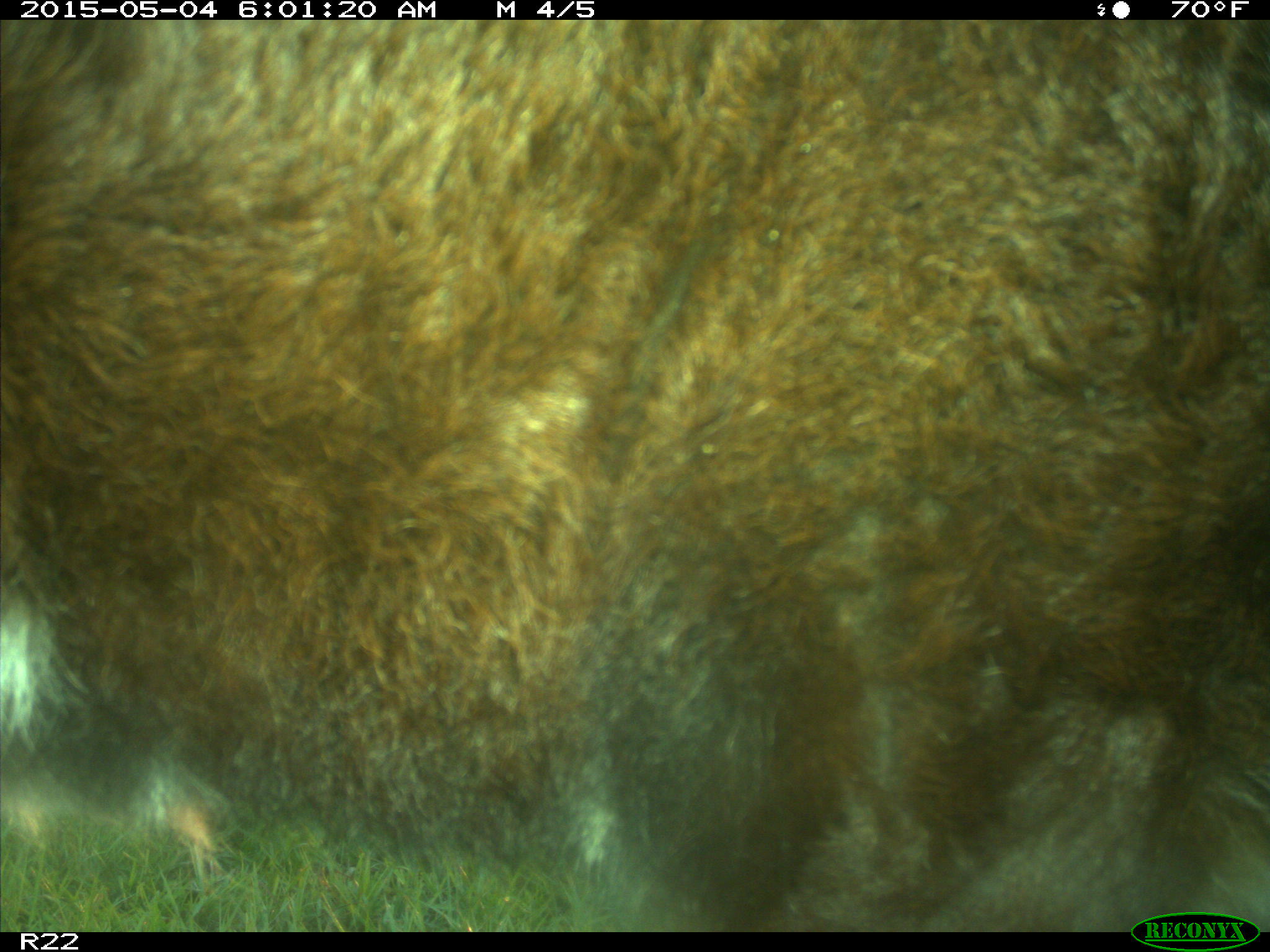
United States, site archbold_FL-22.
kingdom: Animalia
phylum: Chordata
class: Mammalia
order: Artiodactyla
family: Bovidae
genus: Bos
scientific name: Bos taurus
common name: domestic cow